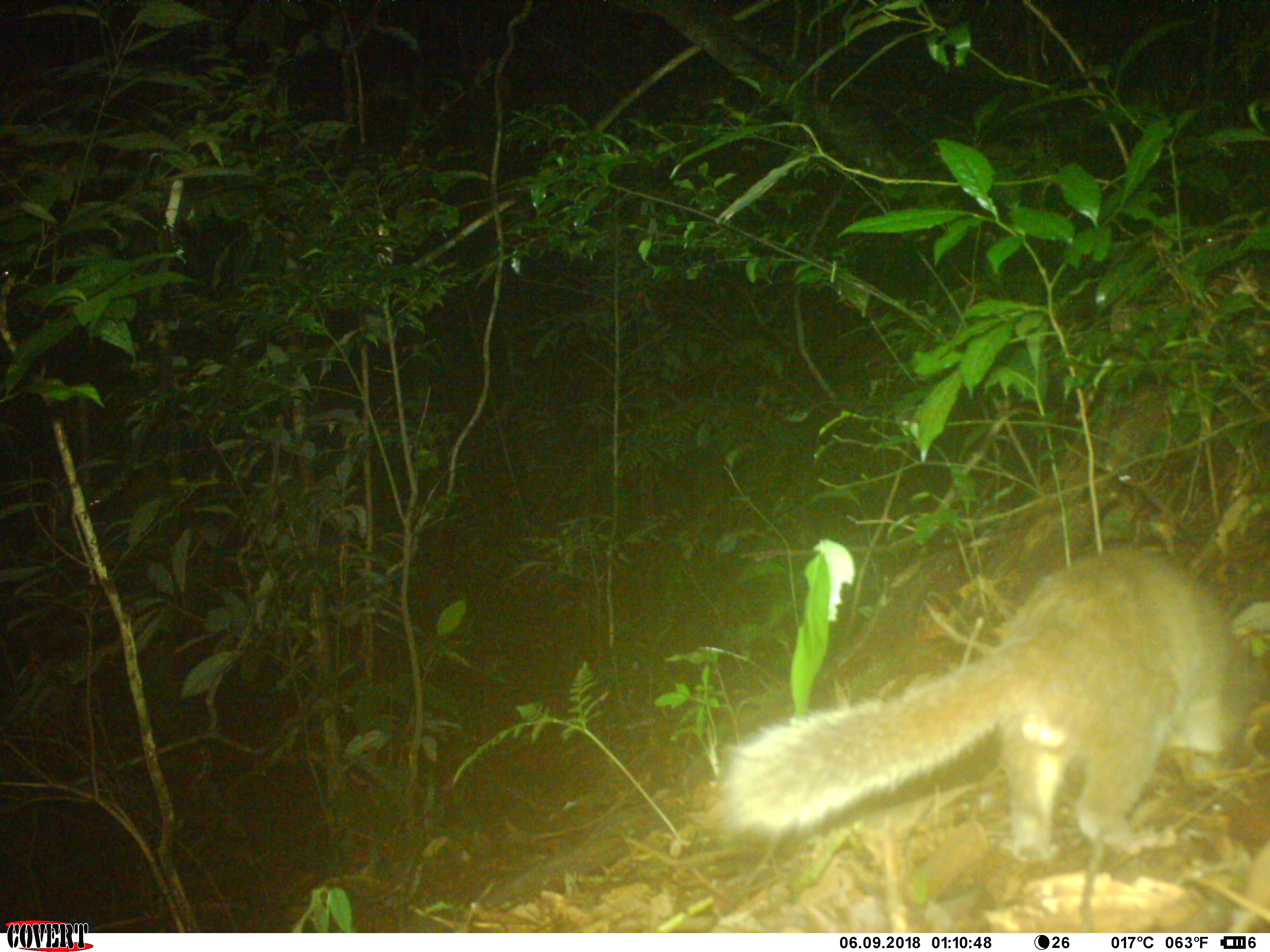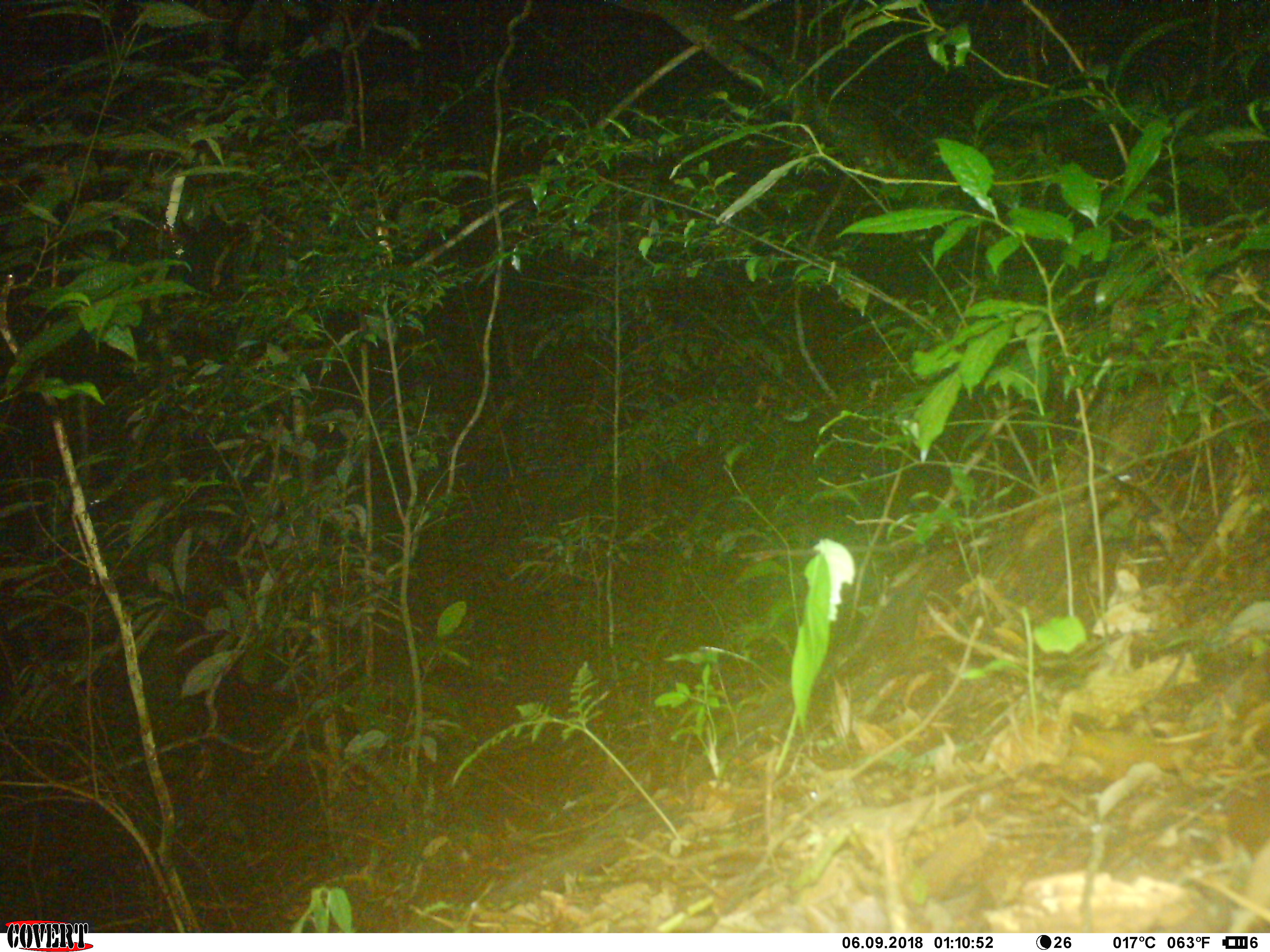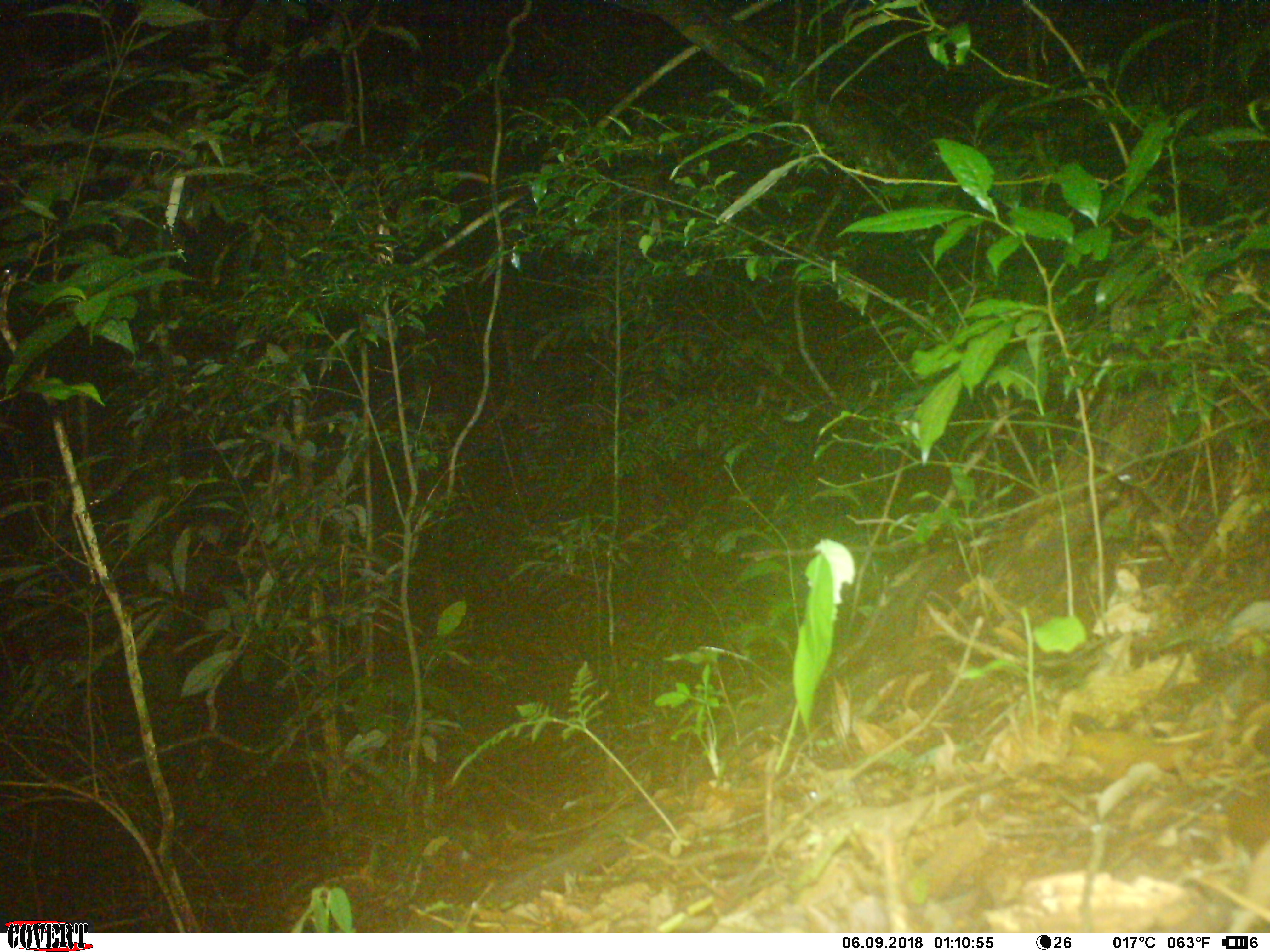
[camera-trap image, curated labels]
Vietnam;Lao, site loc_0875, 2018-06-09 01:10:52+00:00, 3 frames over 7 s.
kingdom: Animalia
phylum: Chordata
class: Mammalia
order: Carnivora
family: Mustelidae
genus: Melogale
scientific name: Melogale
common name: ferret badger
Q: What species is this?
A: Ferret badger (Melogale).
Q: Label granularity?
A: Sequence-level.